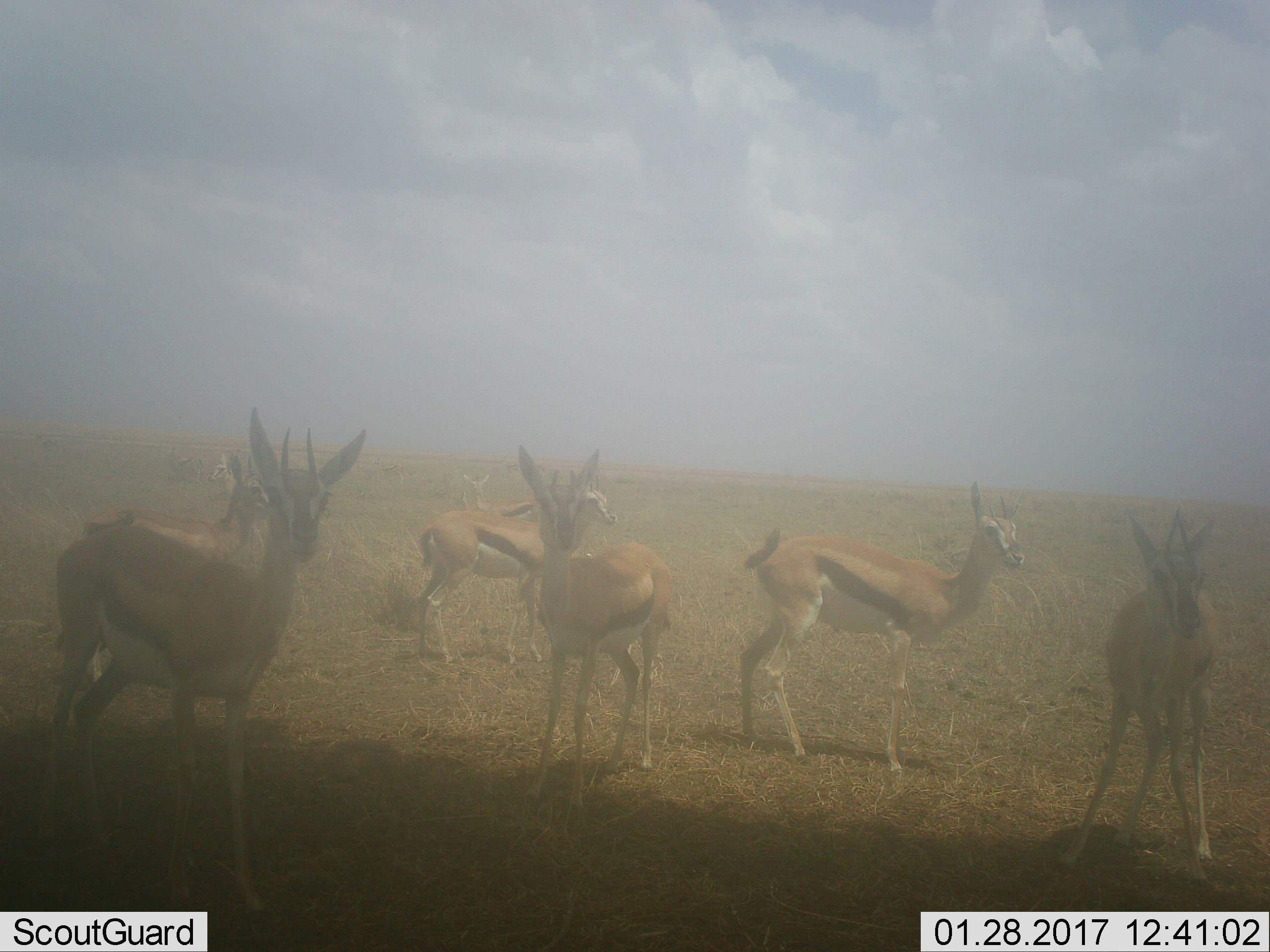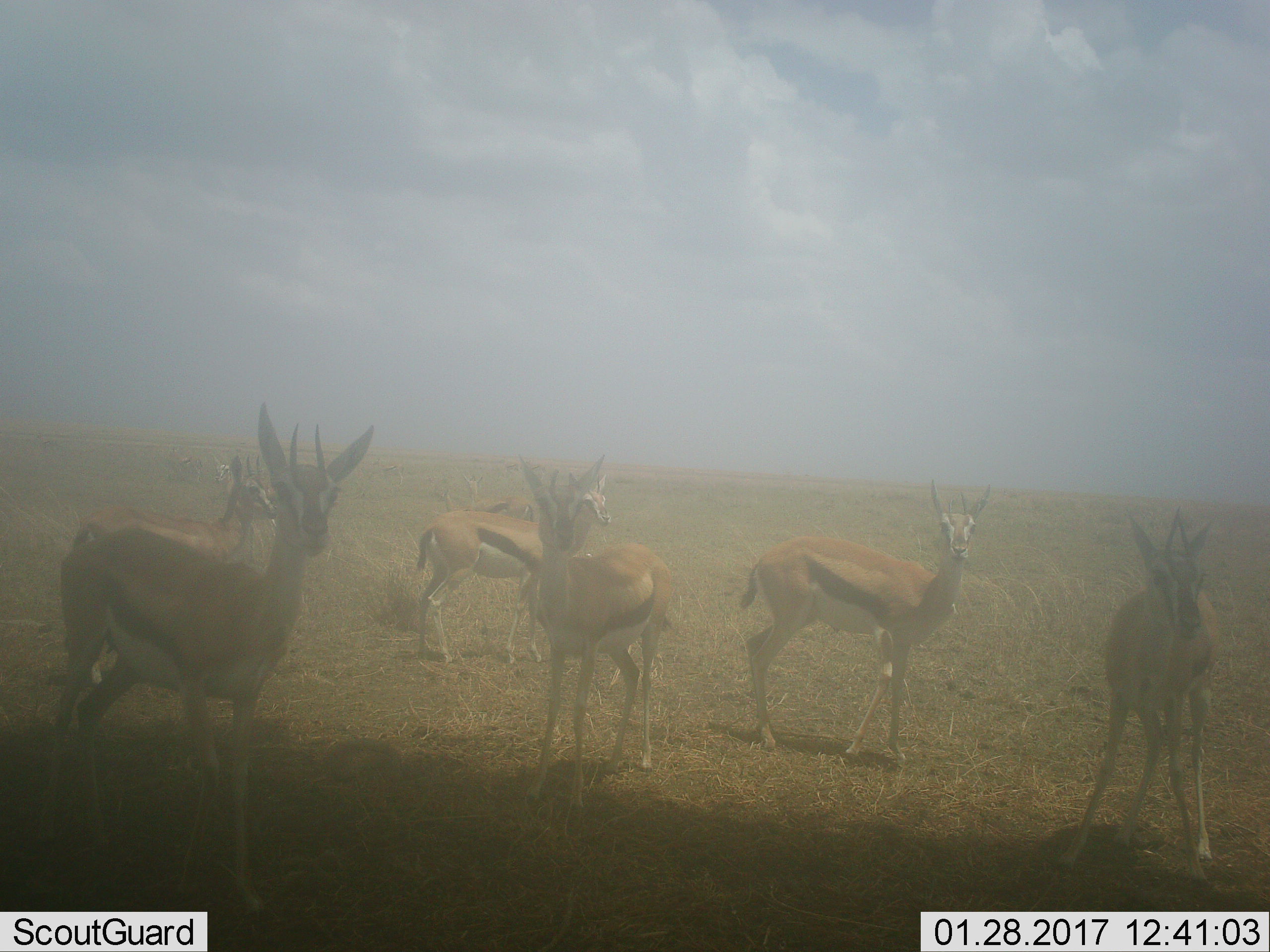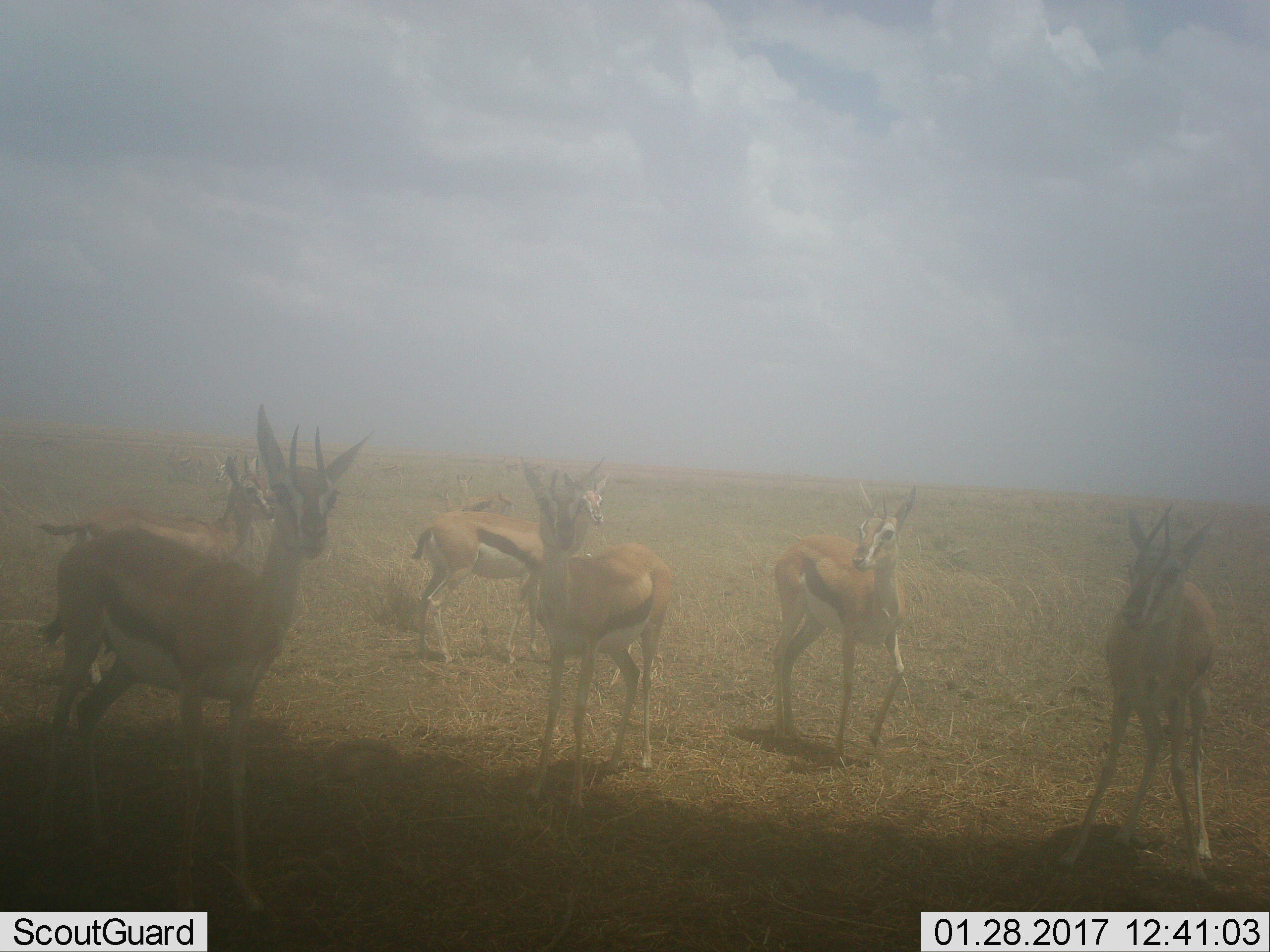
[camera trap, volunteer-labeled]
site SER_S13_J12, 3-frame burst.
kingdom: Animalia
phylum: Chordata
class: Mammalia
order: Artiodactyla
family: Bovidae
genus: Eudorcas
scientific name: Eudorcas thomsonii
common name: thomson's gazelle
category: gazellethomsons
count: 9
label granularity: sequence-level